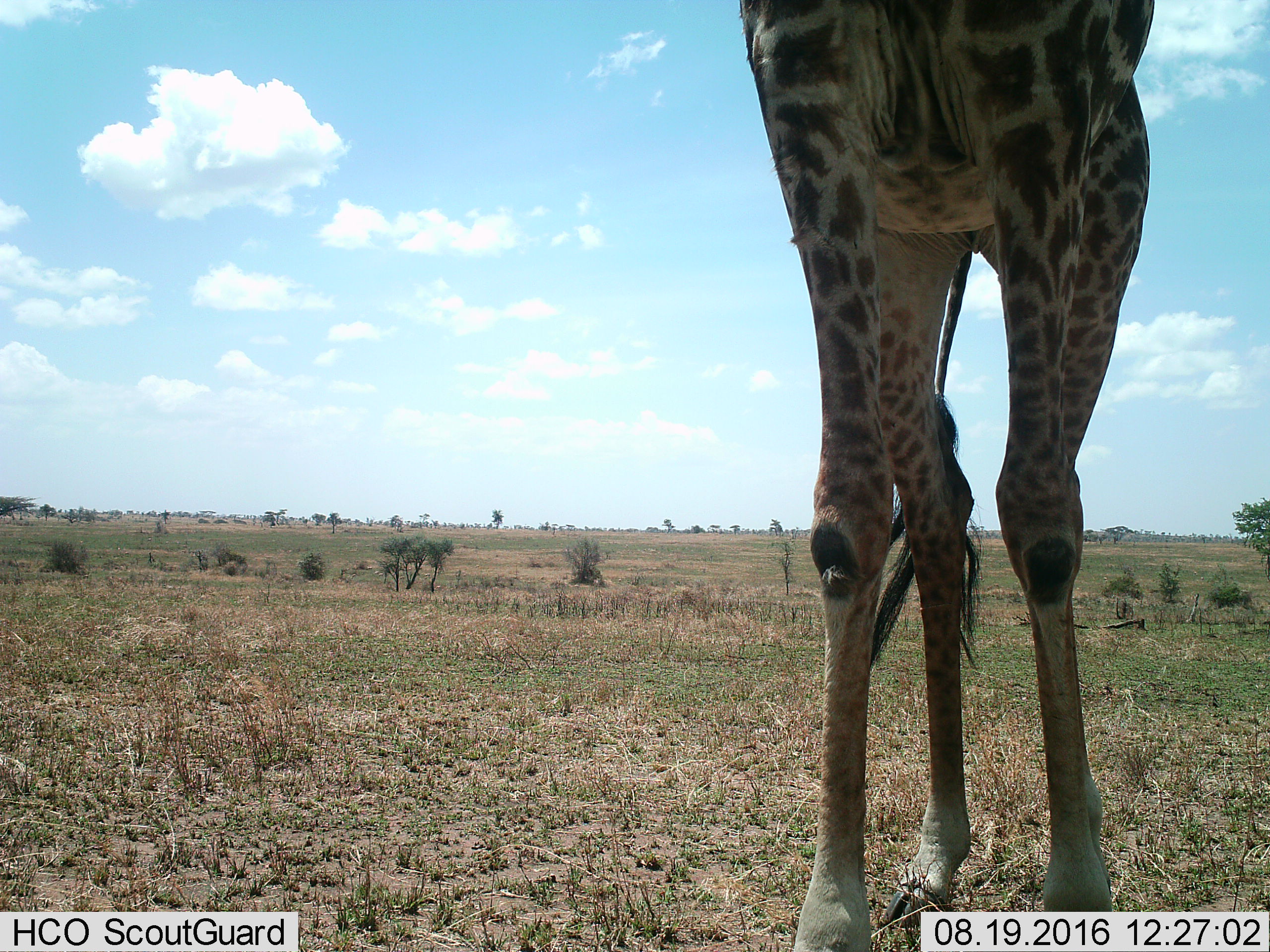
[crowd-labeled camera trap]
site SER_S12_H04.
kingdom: Animalia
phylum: Chordata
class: Mammalia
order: Artiodactyla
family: Giraffidae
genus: Giraffa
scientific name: Giraffa camelopardalis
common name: giraffe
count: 1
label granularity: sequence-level